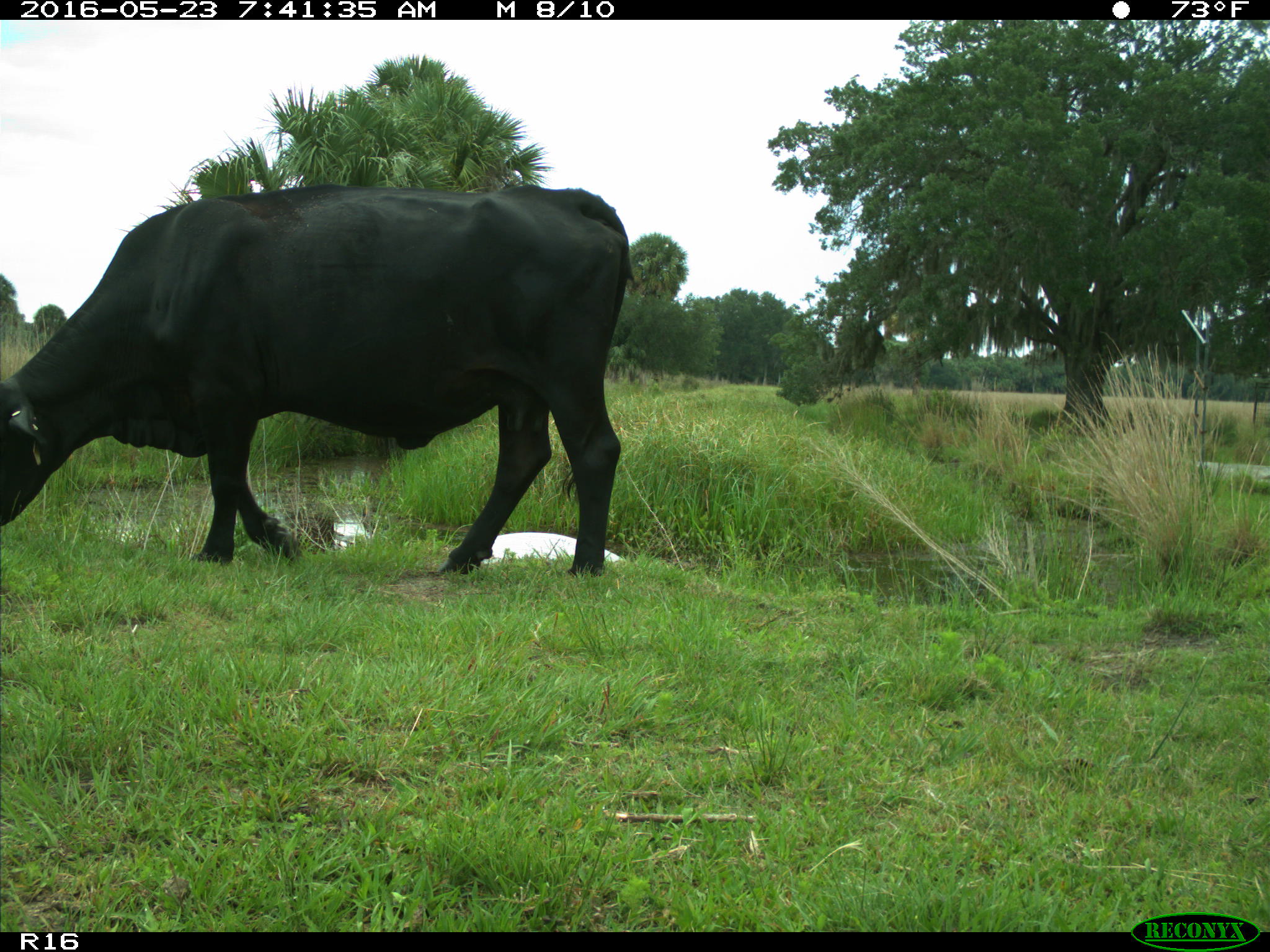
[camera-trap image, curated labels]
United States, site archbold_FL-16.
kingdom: Animalia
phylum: Chordata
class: Mammalia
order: Artiodactyla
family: Bovidae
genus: Bos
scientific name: Bos taurus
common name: domestic cow